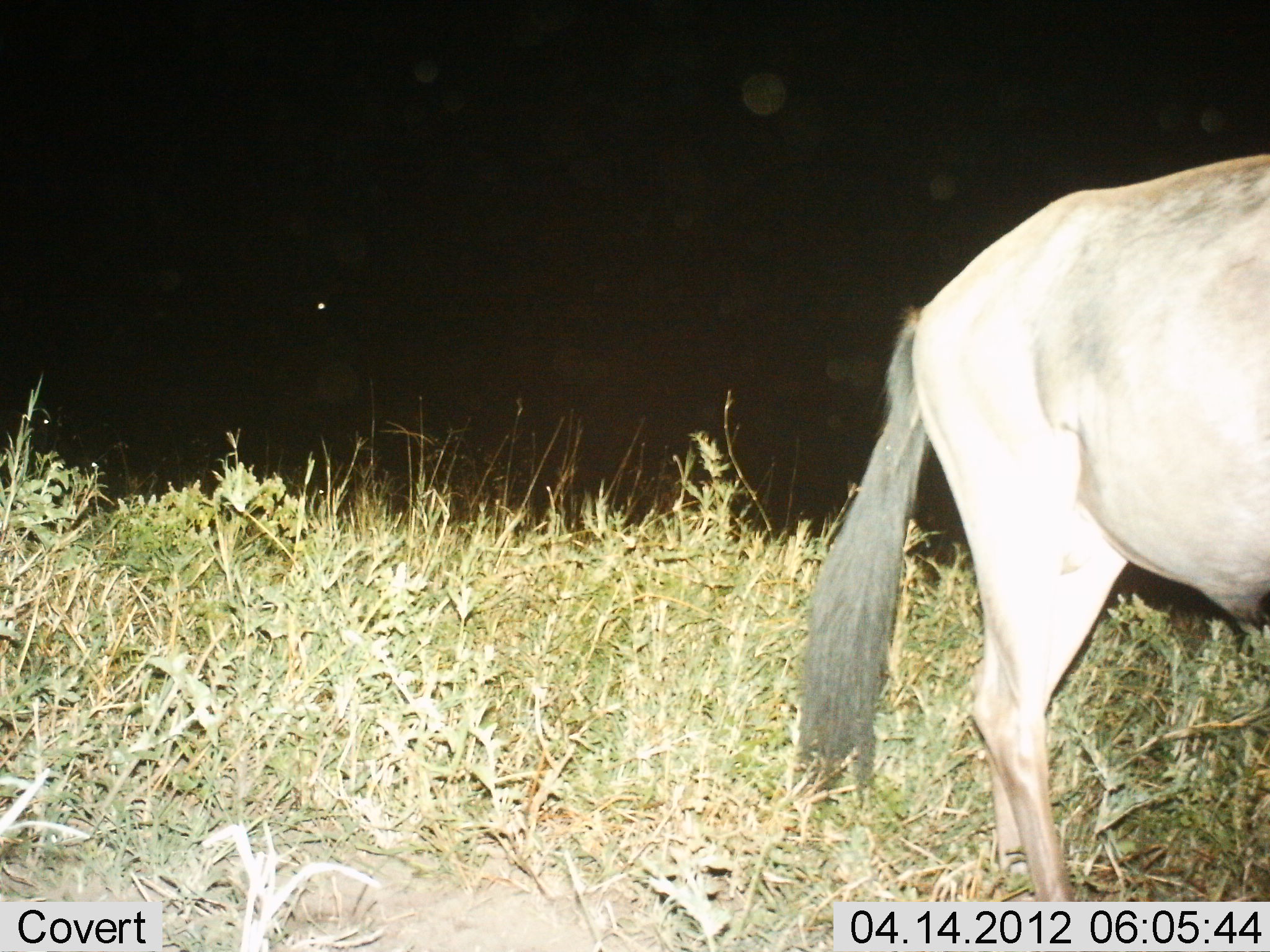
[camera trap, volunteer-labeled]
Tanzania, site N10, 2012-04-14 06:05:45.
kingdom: Animalia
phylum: Chordata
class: Mammalia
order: Artiodactyla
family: Bovidae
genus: Connochaetes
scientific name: Connochaetes taurinus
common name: blue wildebeest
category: wildebeest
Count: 1.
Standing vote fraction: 63%.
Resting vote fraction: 0%.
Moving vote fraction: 37%.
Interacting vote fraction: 0%.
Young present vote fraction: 0%.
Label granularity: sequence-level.